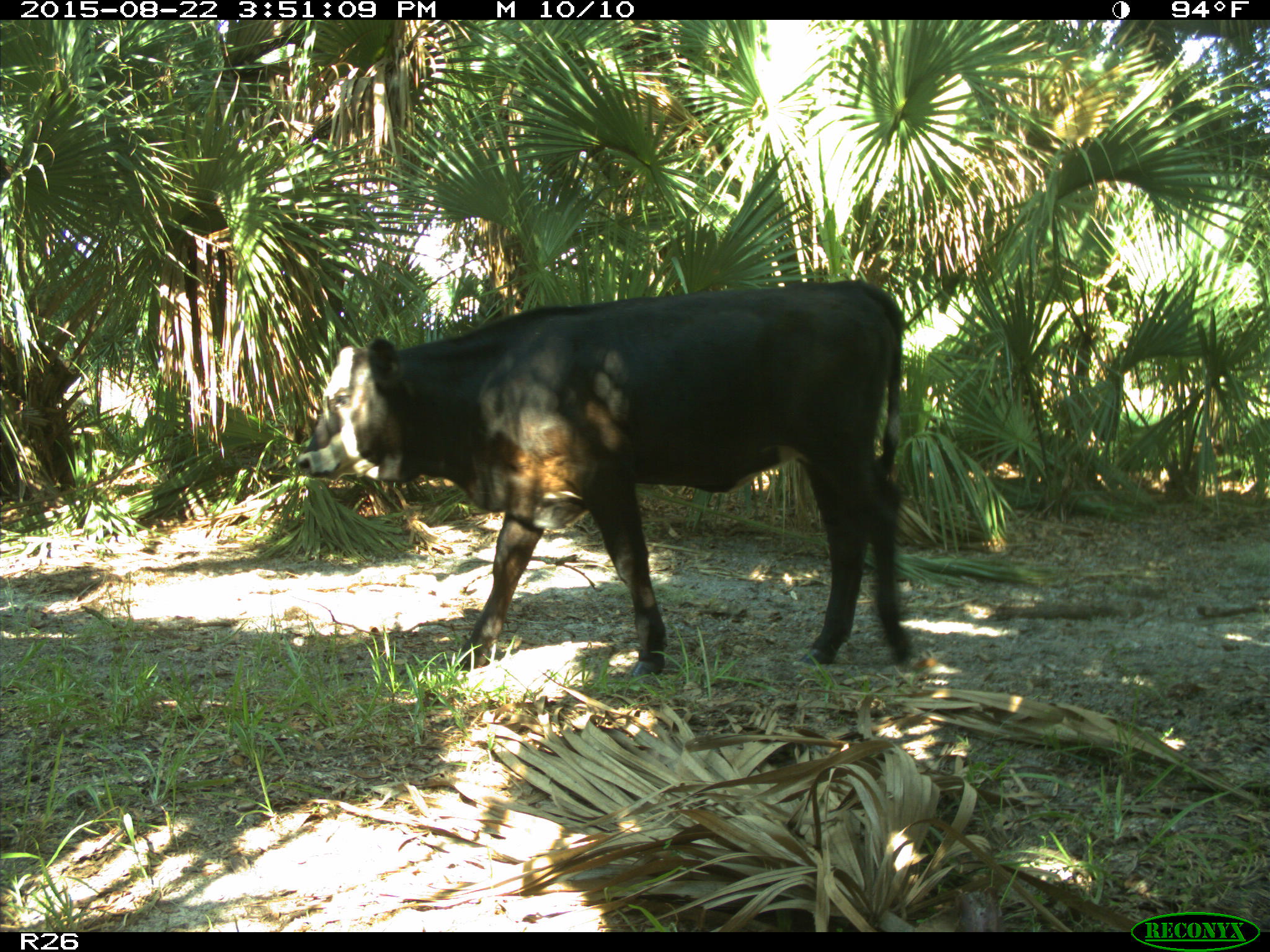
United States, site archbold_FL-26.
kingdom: Animalia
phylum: Chordata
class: Mammalia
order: Artiodactyla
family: Bovidae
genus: Bos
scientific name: Bos taurus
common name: domestic cow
Bos taurus (domestic cow).